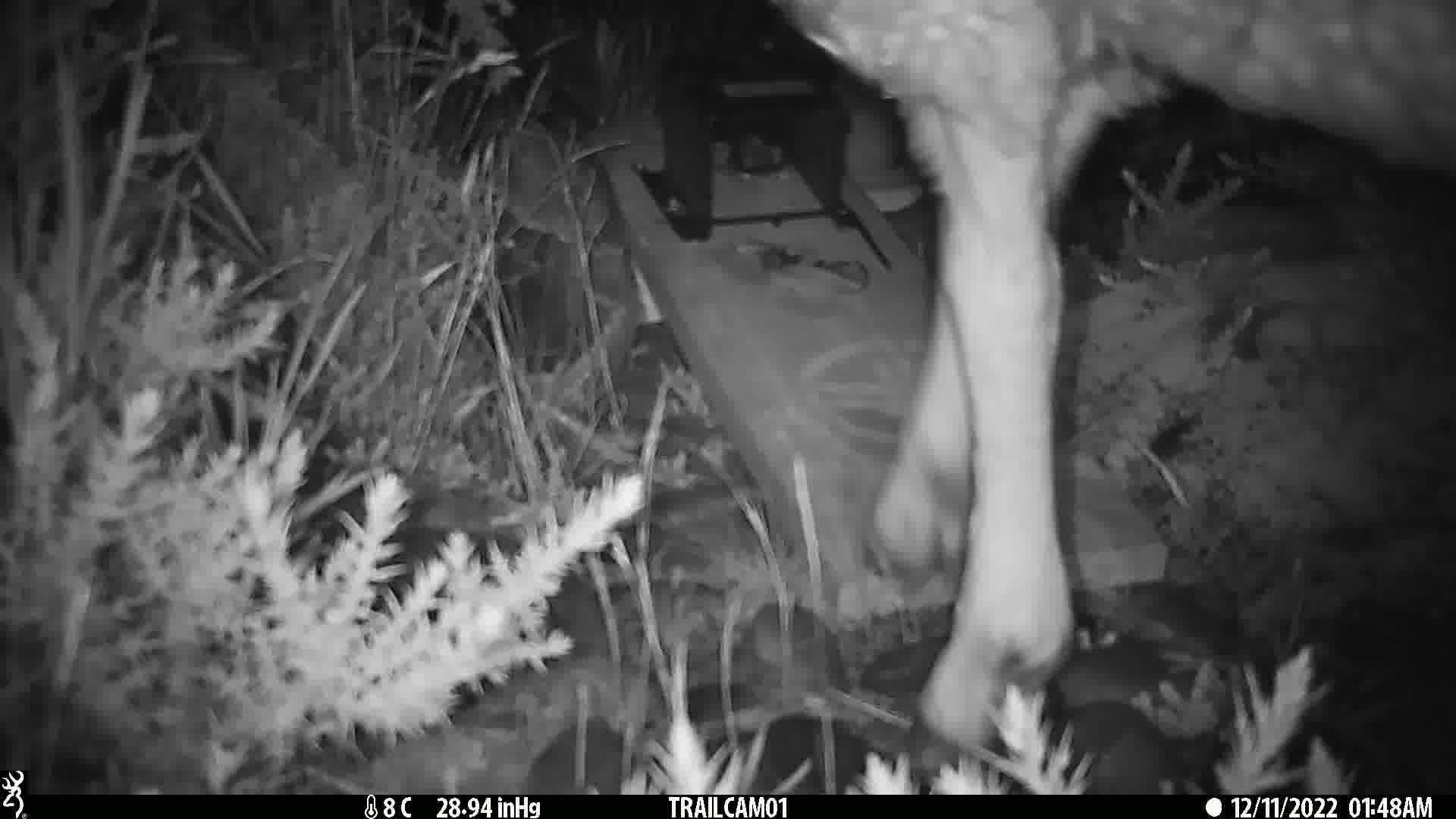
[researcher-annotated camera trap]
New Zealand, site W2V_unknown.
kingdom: Animalia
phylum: Chordata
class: Mammalia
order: Artiodactyla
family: Bovidae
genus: Ovis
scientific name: Ovis aries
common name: domestic sheep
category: sheep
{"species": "sheep (domestic sheep) (Ovis aries)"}